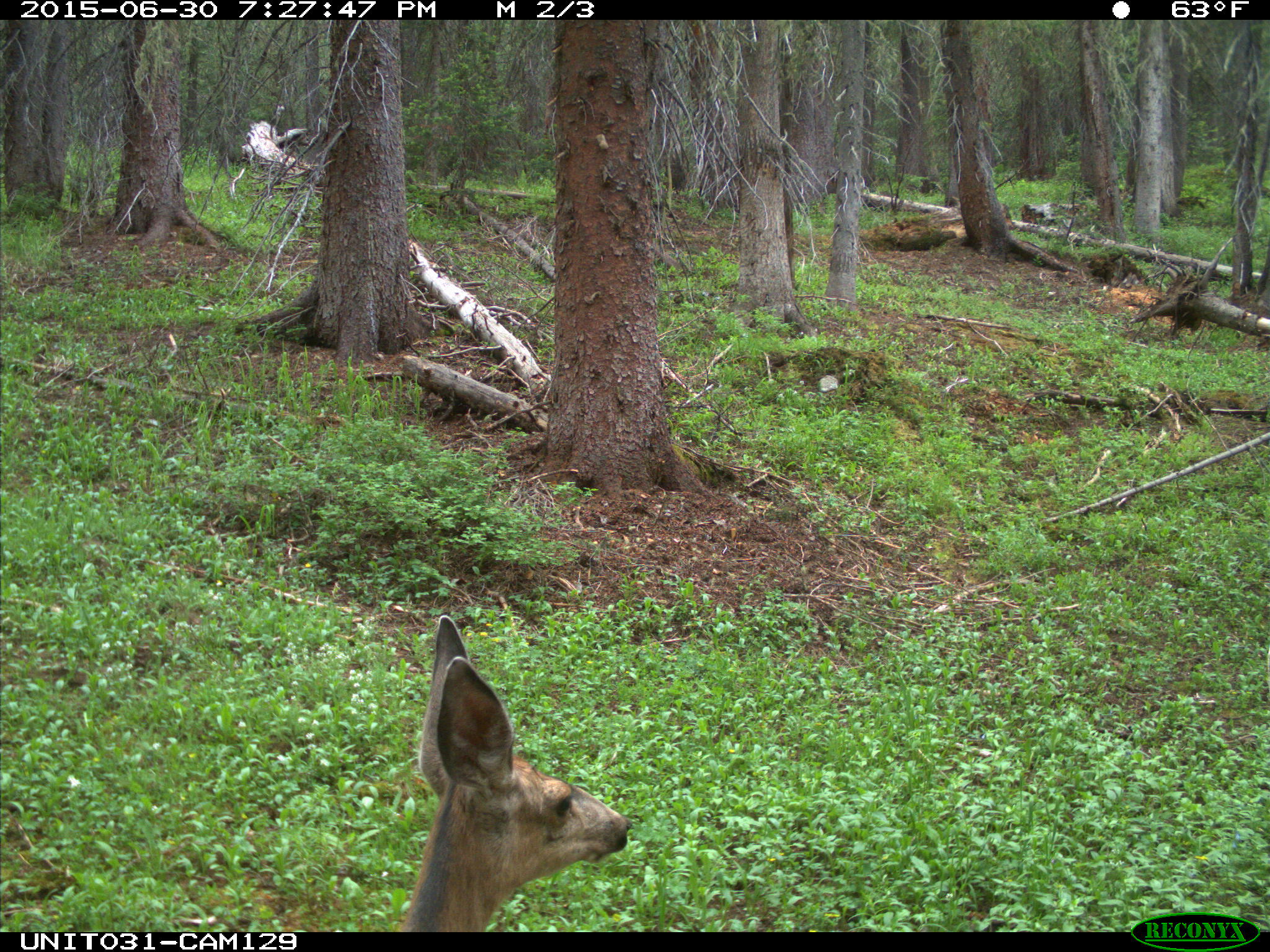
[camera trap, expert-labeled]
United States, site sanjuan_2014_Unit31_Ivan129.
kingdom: Animalia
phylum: Chordata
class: Mammalia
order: Artiodactyla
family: Cervidae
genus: Odocoileus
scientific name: Odocoileus hemionus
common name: mule deer